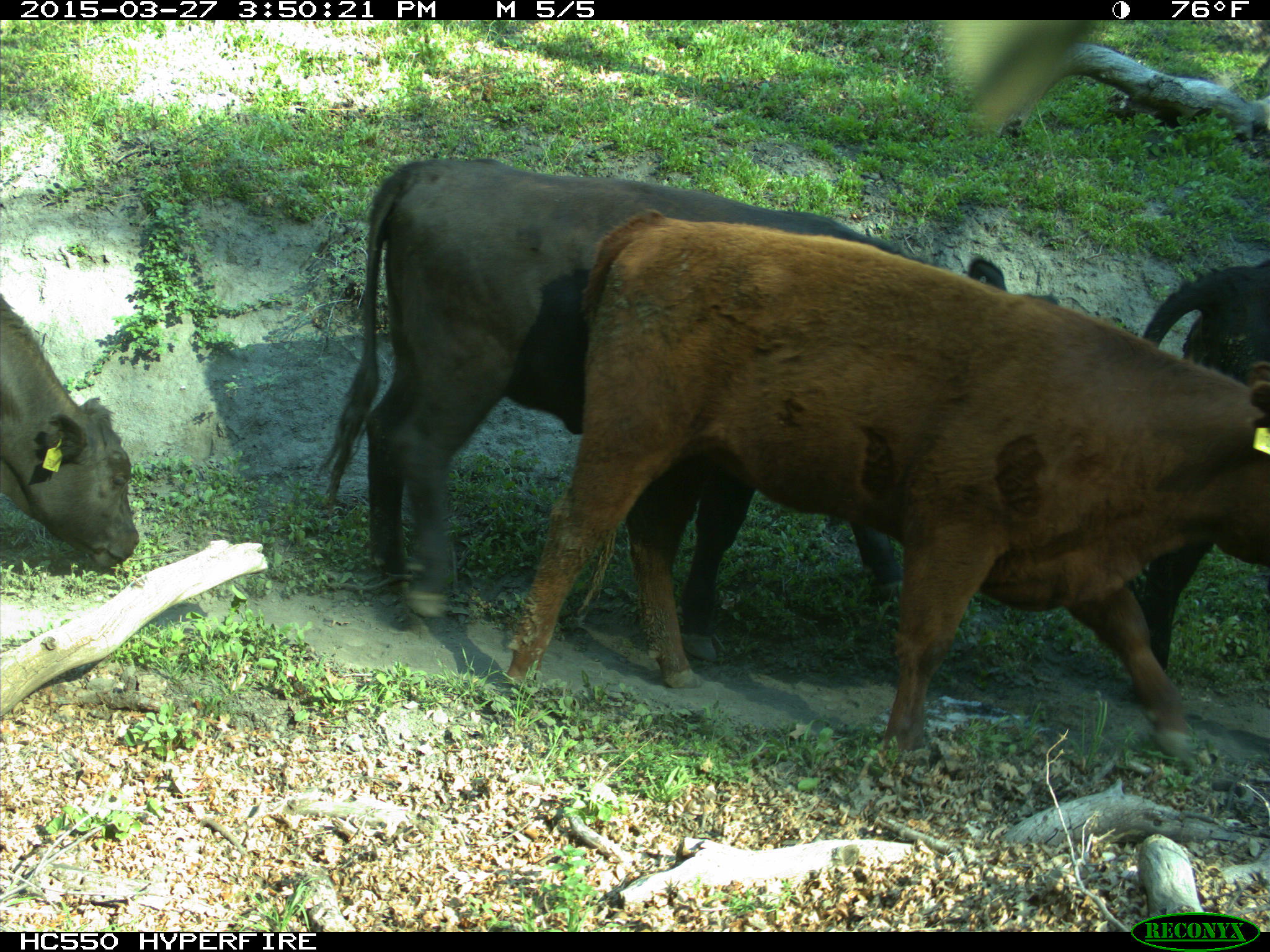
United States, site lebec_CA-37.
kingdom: Animalia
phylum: Chordata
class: Mammalia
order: Artiodactyla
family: Bovidae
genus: Bos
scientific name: Bos taurus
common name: domestic cow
Bos taurus (domestic cow).